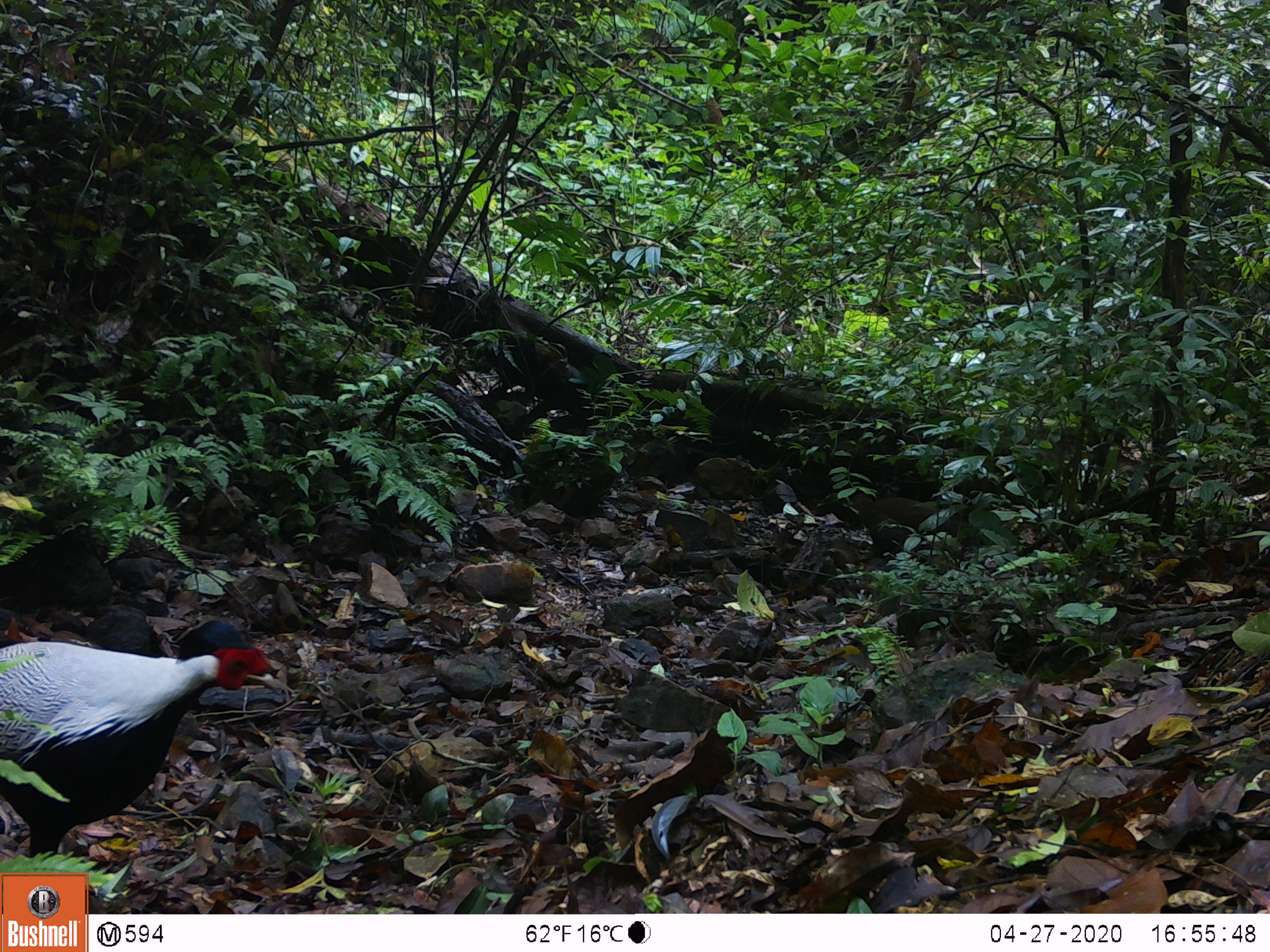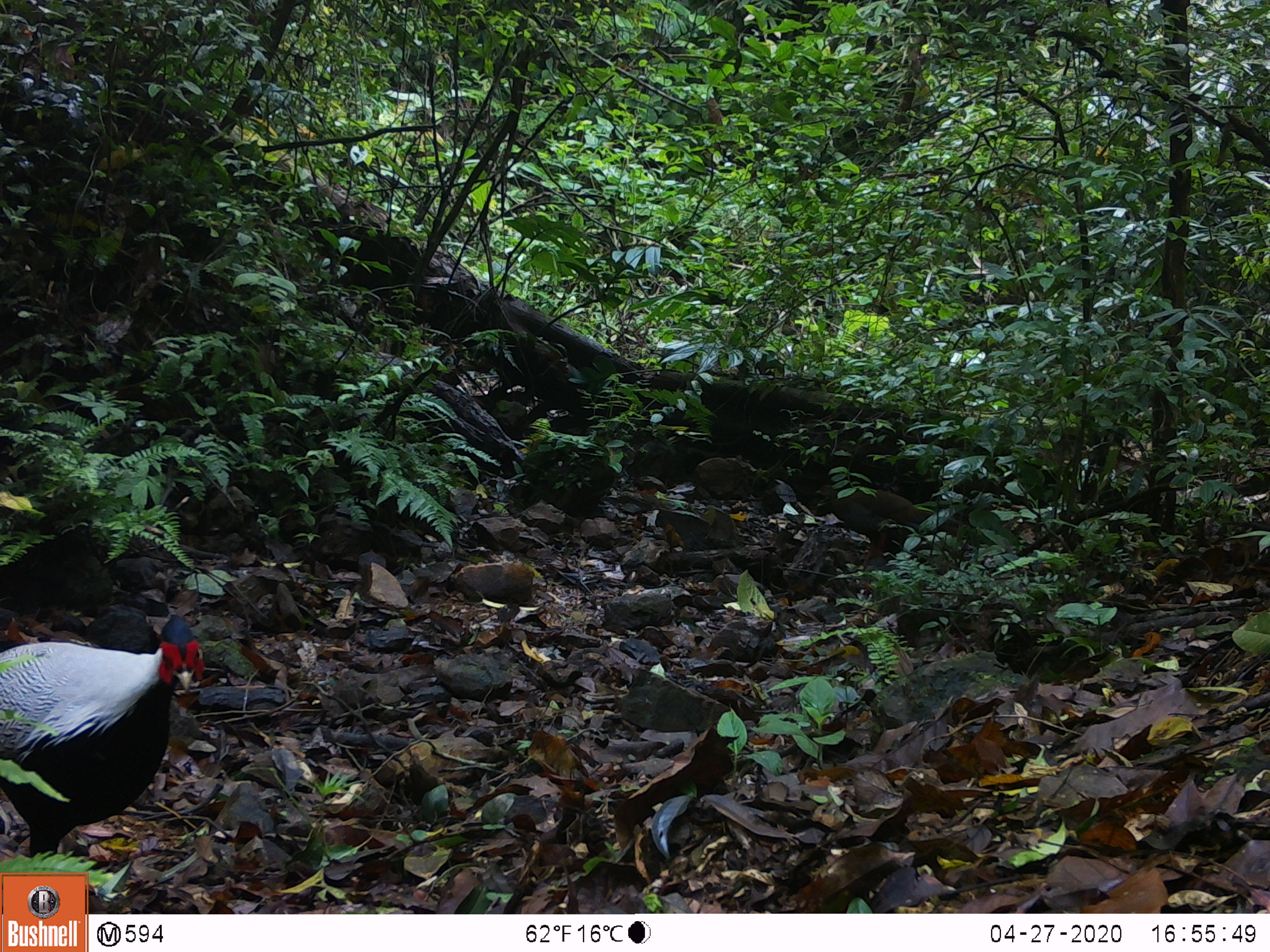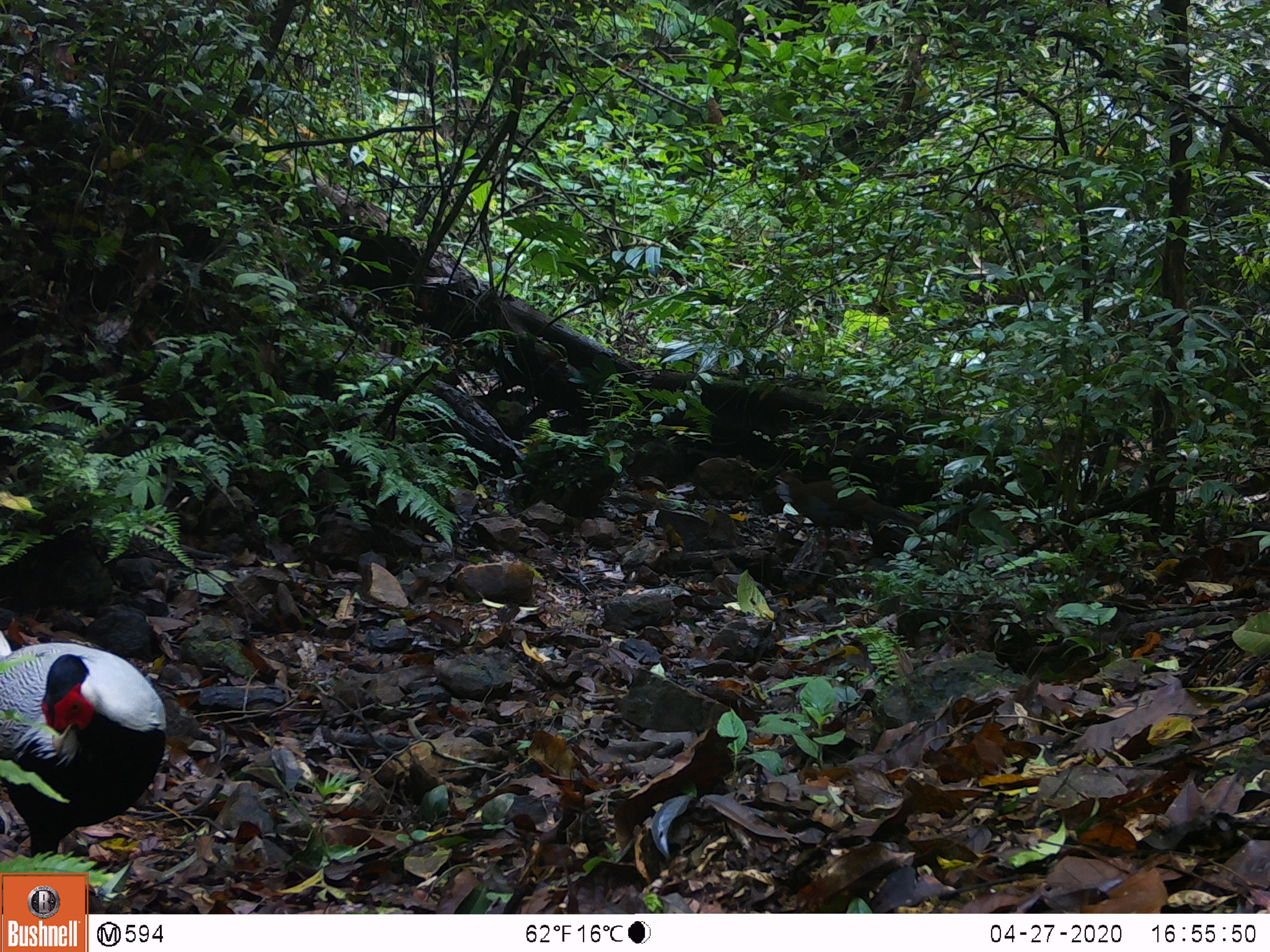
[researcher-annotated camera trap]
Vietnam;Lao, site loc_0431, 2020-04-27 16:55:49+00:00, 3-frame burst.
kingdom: Animalia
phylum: Chordata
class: Aves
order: Galliformes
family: Phasianidae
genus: Lophura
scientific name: Lophura nycthemera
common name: silver pheasant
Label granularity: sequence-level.